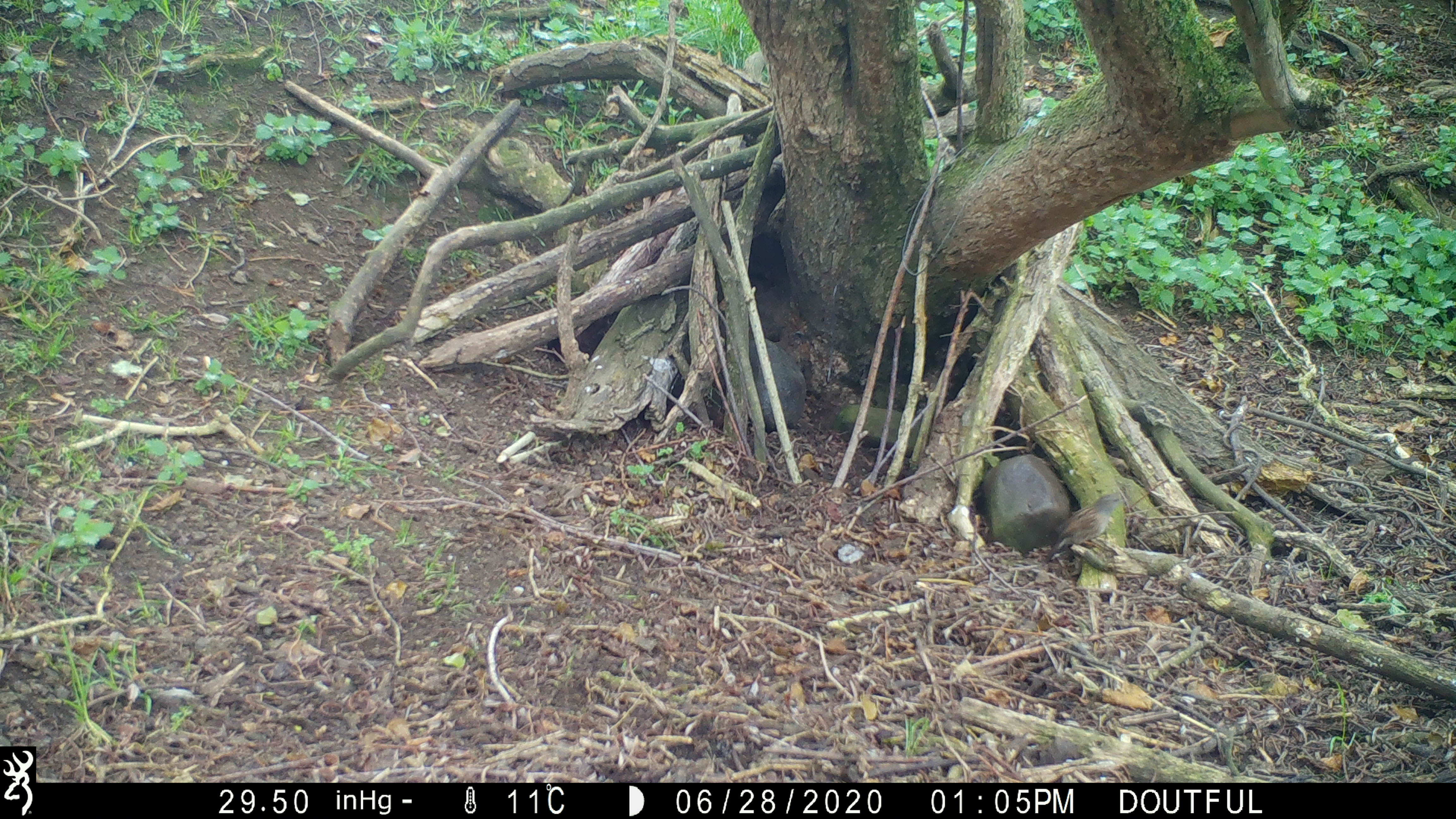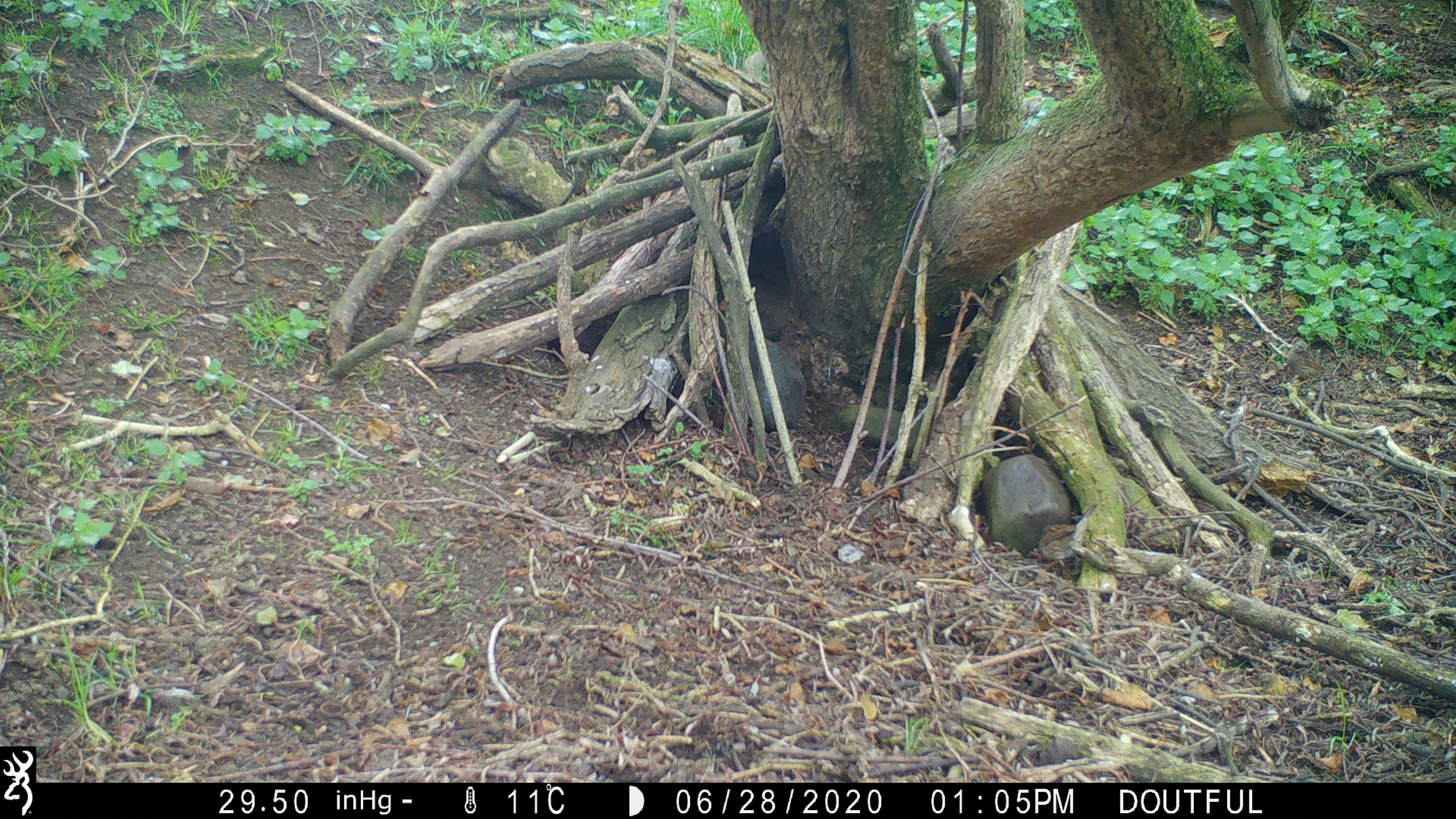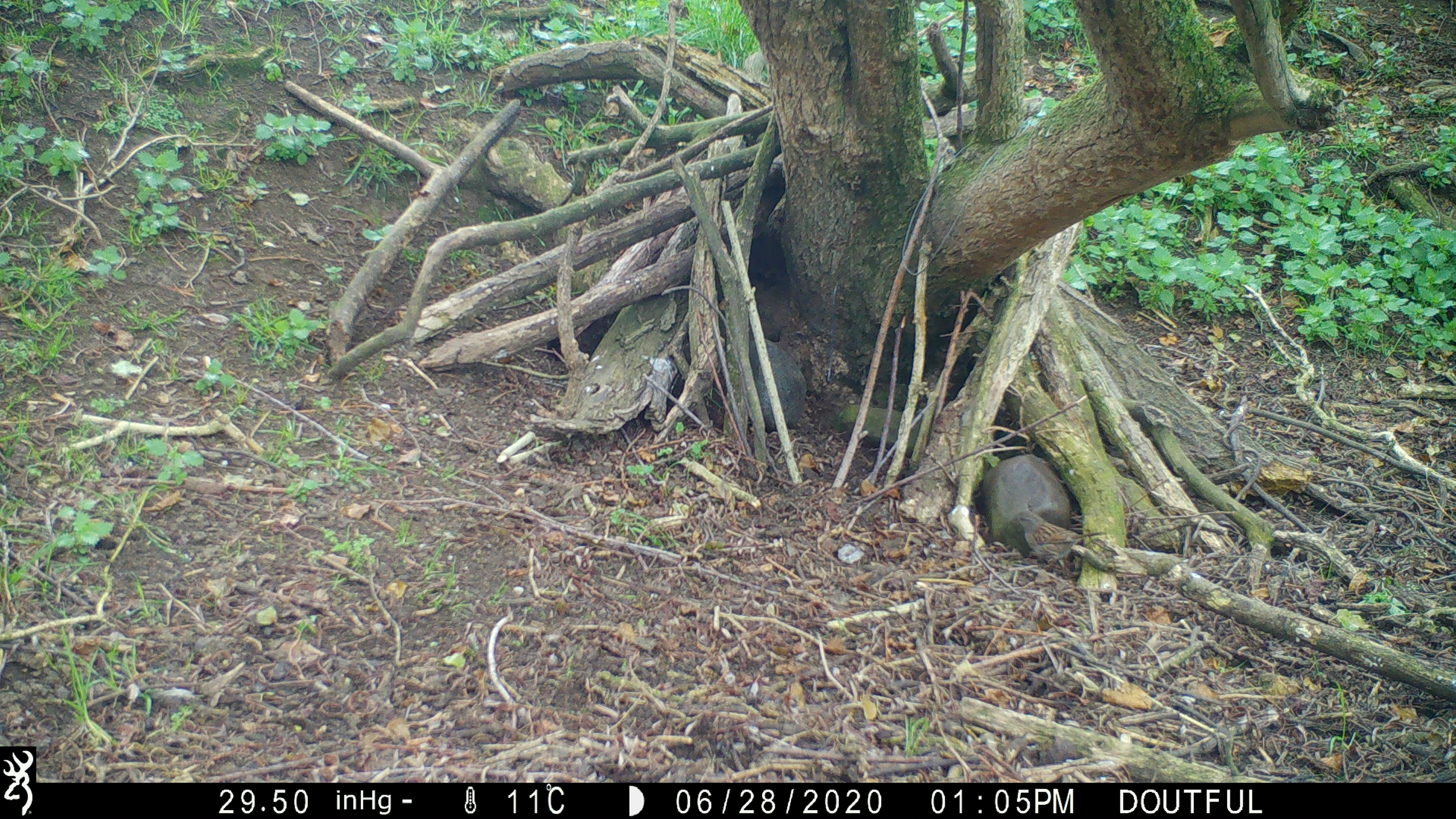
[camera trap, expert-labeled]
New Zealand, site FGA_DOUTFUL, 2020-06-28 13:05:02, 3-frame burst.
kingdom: Animalia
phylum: Chordata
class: Aves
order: Passeriformes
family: Prunellidae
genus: Prunella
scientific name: Prunella modularis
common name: dunnock